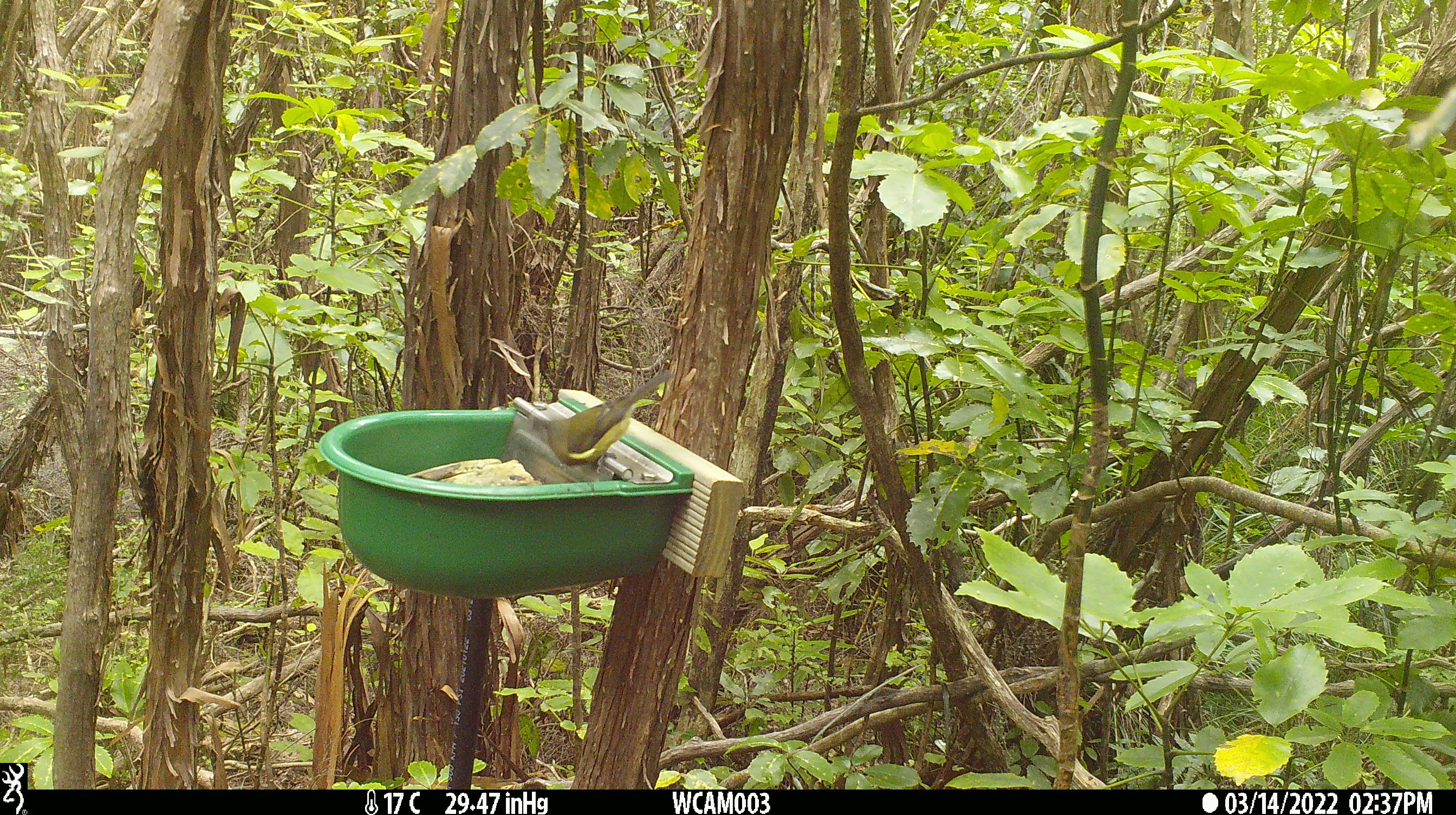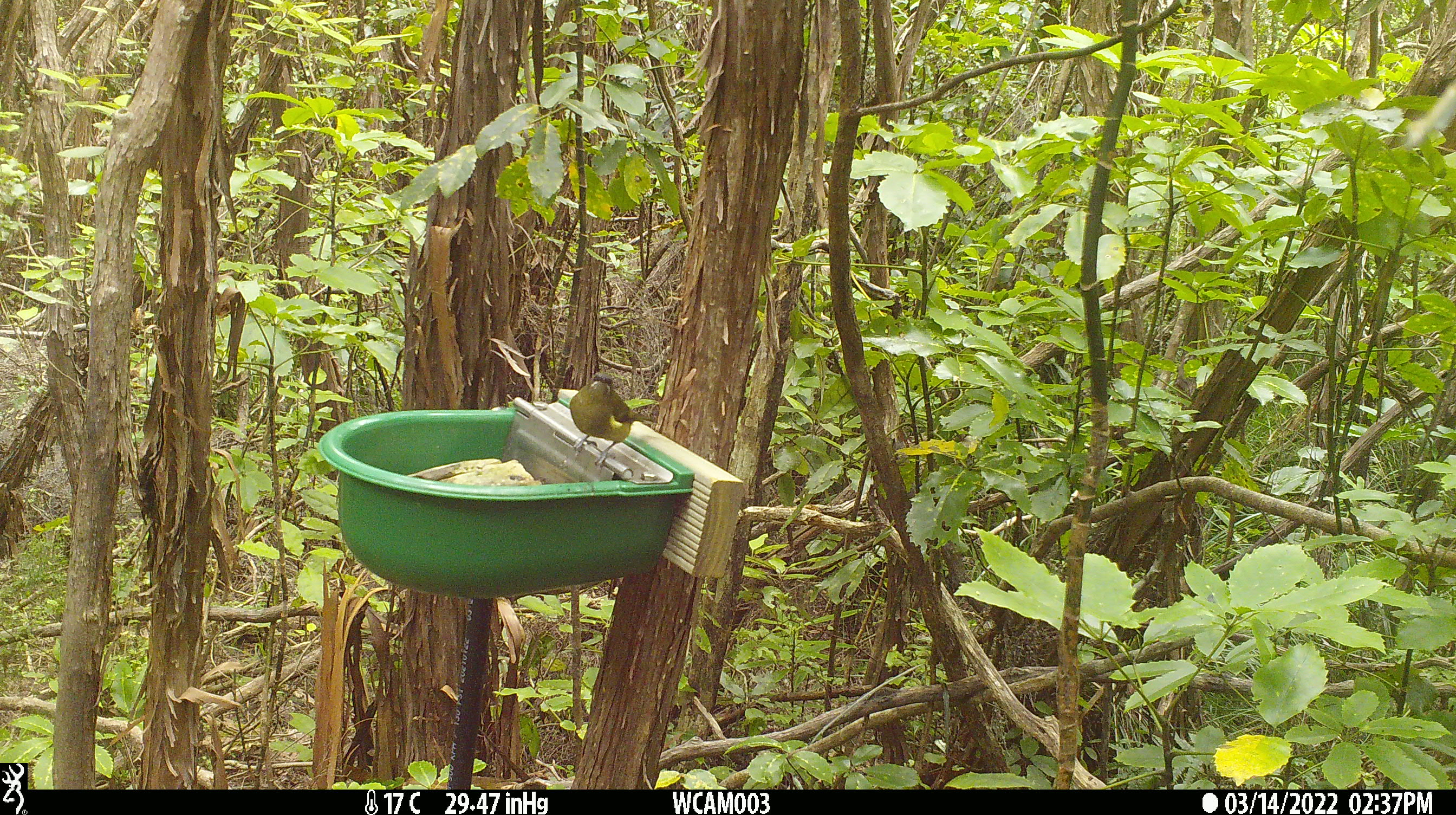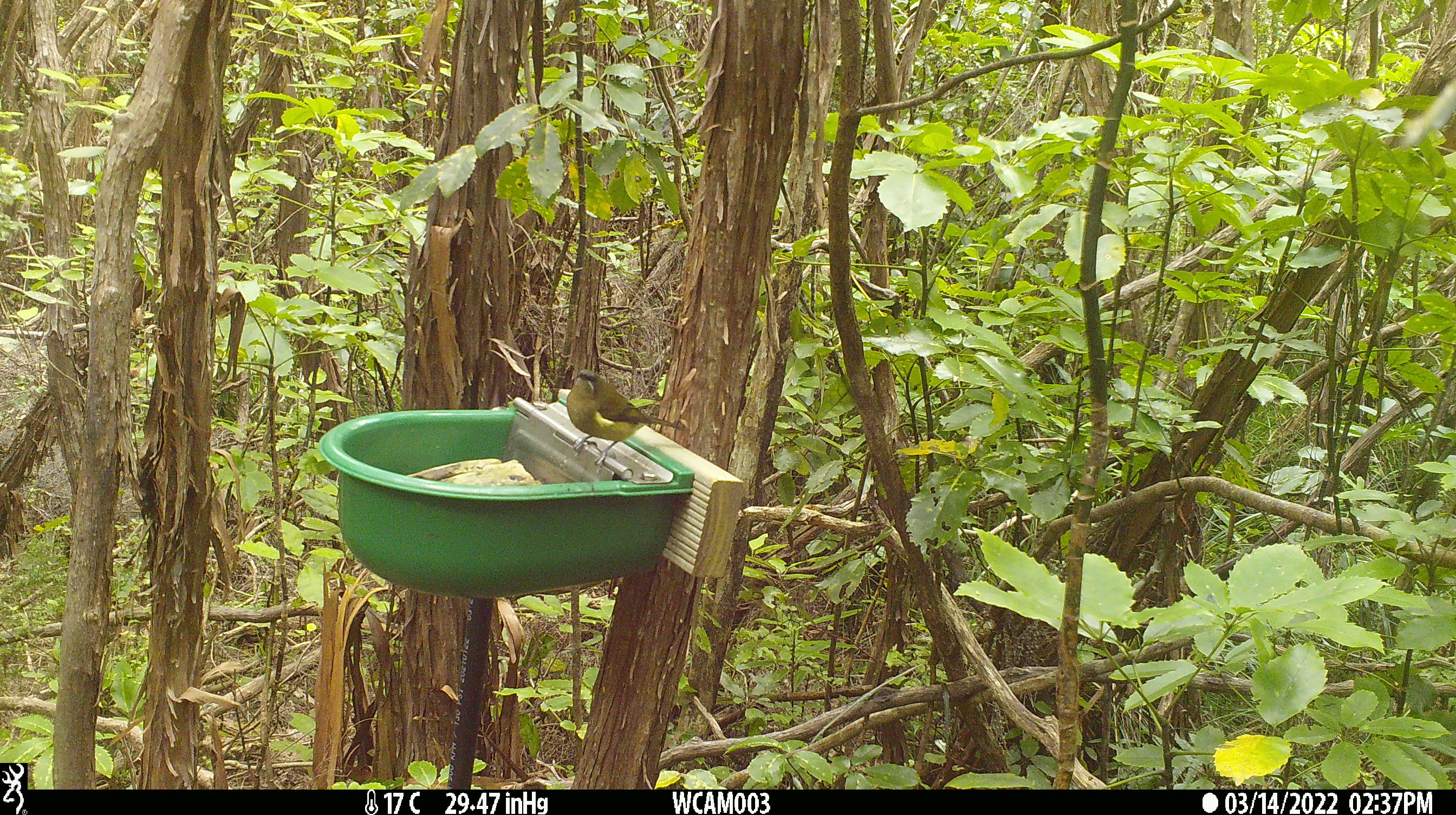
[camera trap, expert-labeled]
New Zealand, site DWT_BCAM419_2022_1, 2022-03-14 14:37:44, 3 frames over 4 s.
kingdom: Animalia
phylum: Chordata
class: Aves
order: Passeriformes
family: Meliphagidae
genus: Anthornis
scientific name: Anthornis melanura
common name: new zealand bellbird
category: bellbird